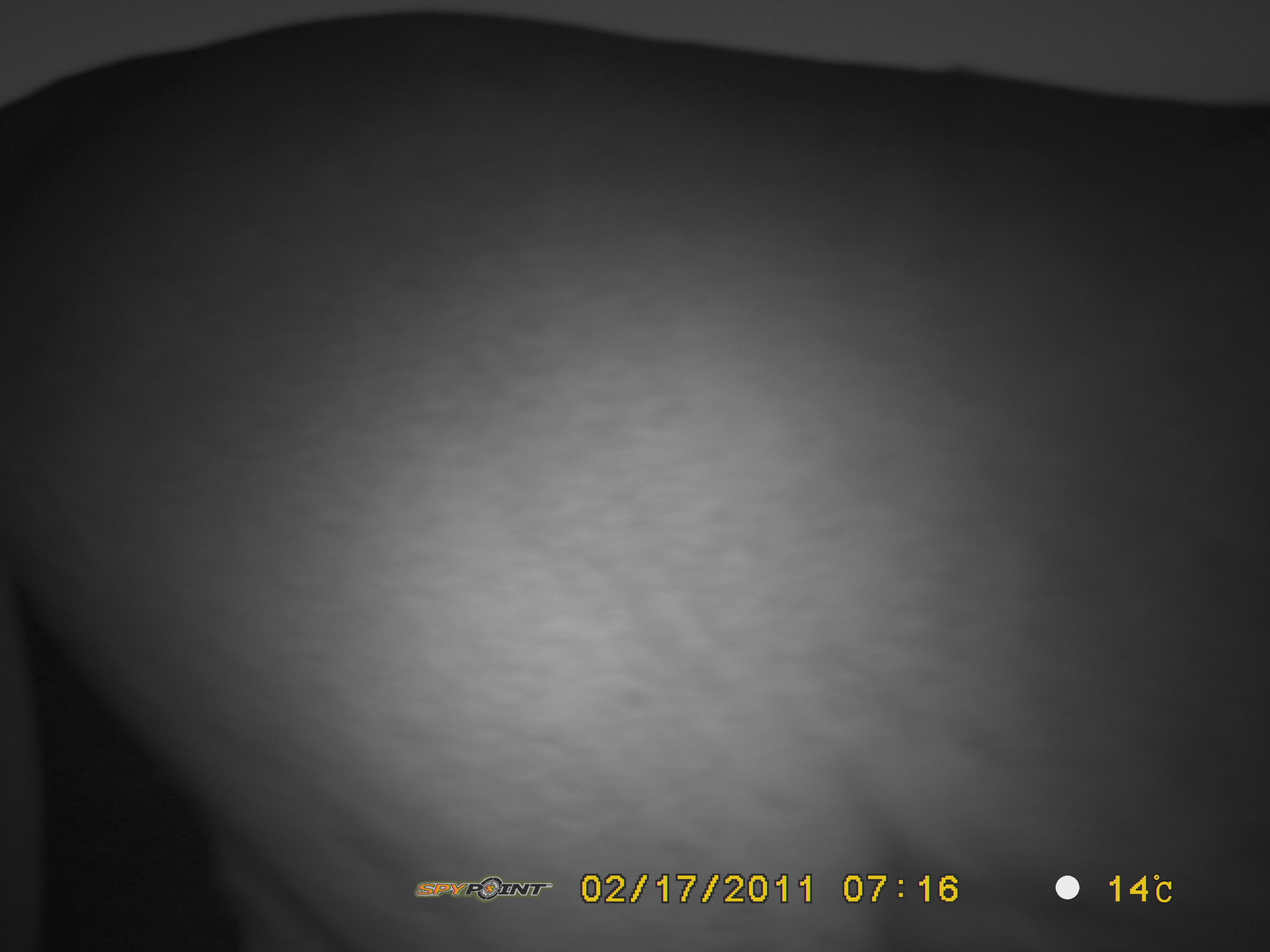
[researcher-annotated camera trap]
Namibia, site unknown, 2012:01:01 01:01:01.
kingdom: Animalia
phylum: Chordata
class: Mammalia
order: Carnivora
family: Felidae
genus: Panthera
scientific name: Panthera leo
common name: lion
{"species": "Panthera leo (lion)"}